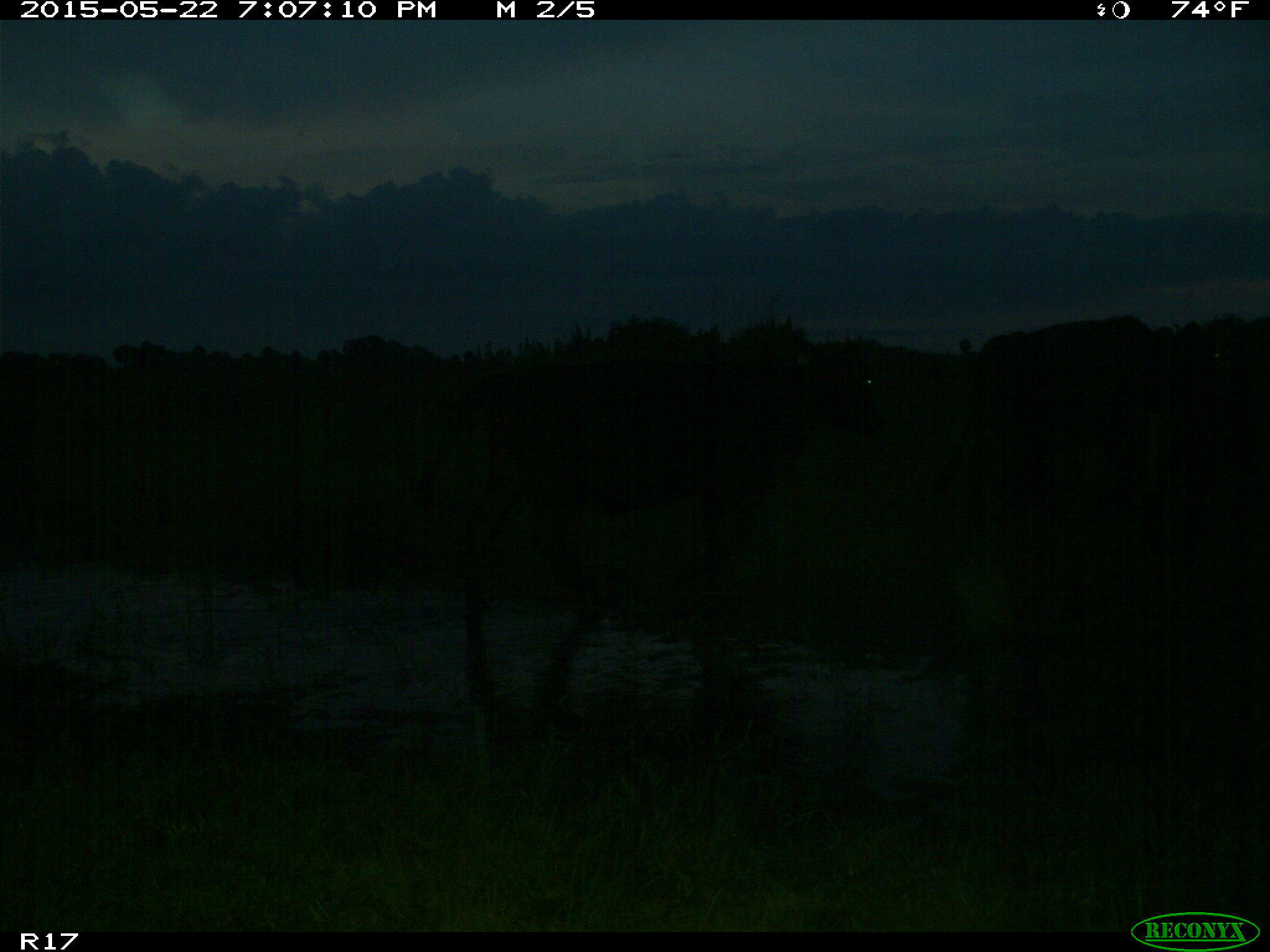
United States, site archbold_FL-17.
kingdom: Animalia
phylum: Chordata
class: Mammalia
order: Artiodactyla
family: Bovidae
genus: Bos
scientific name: Bos taurus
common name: domestic cow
Bos taurus (domestic cow).